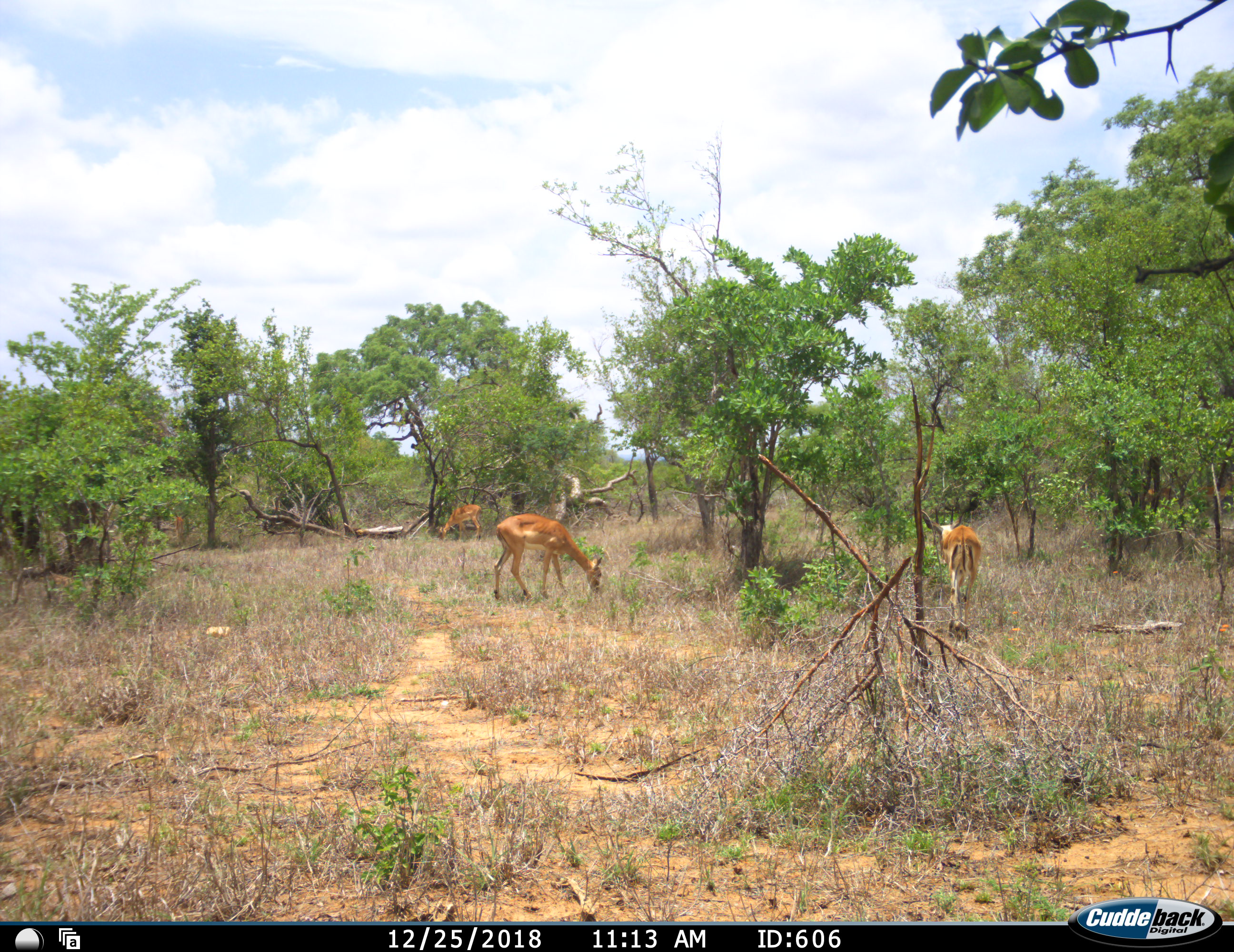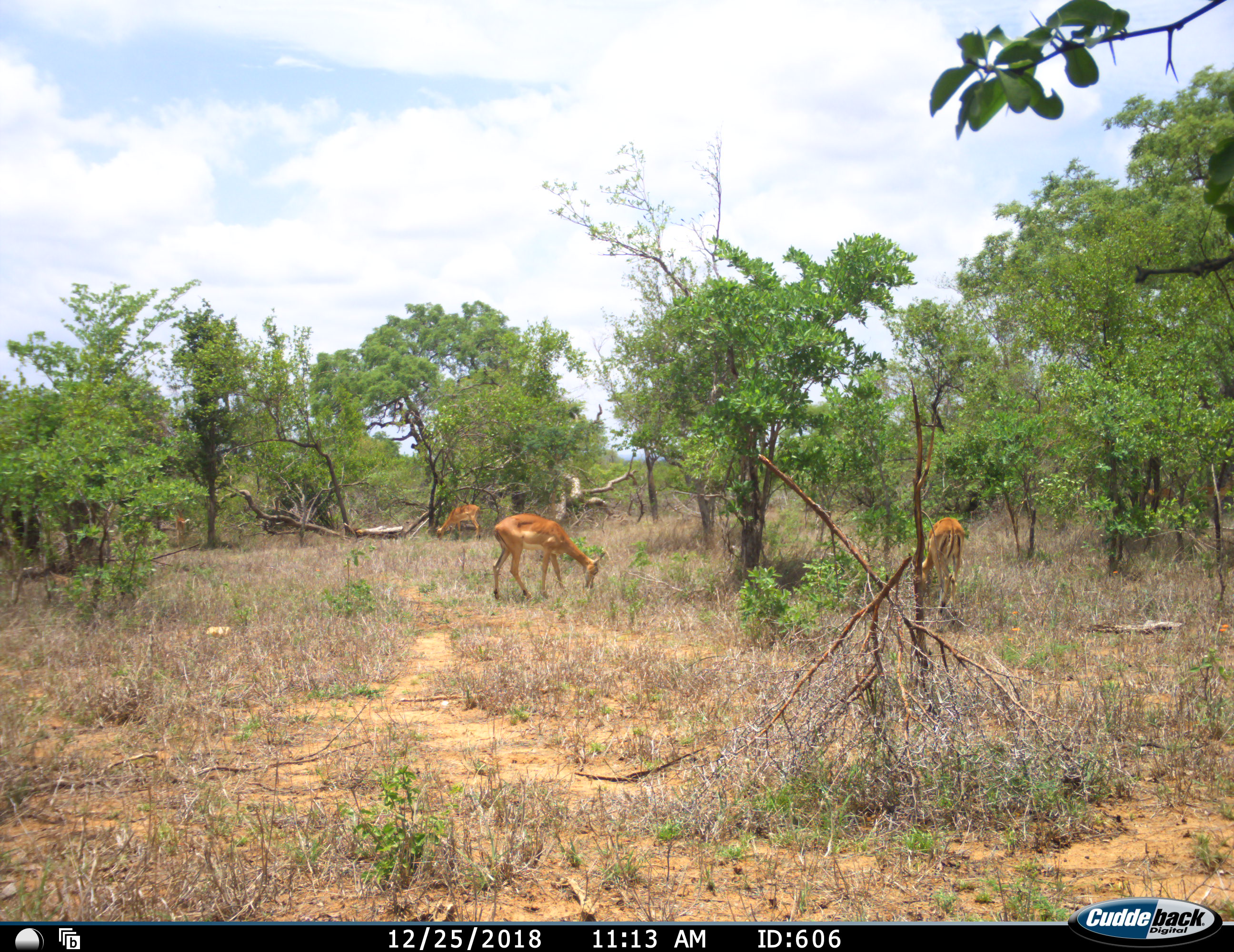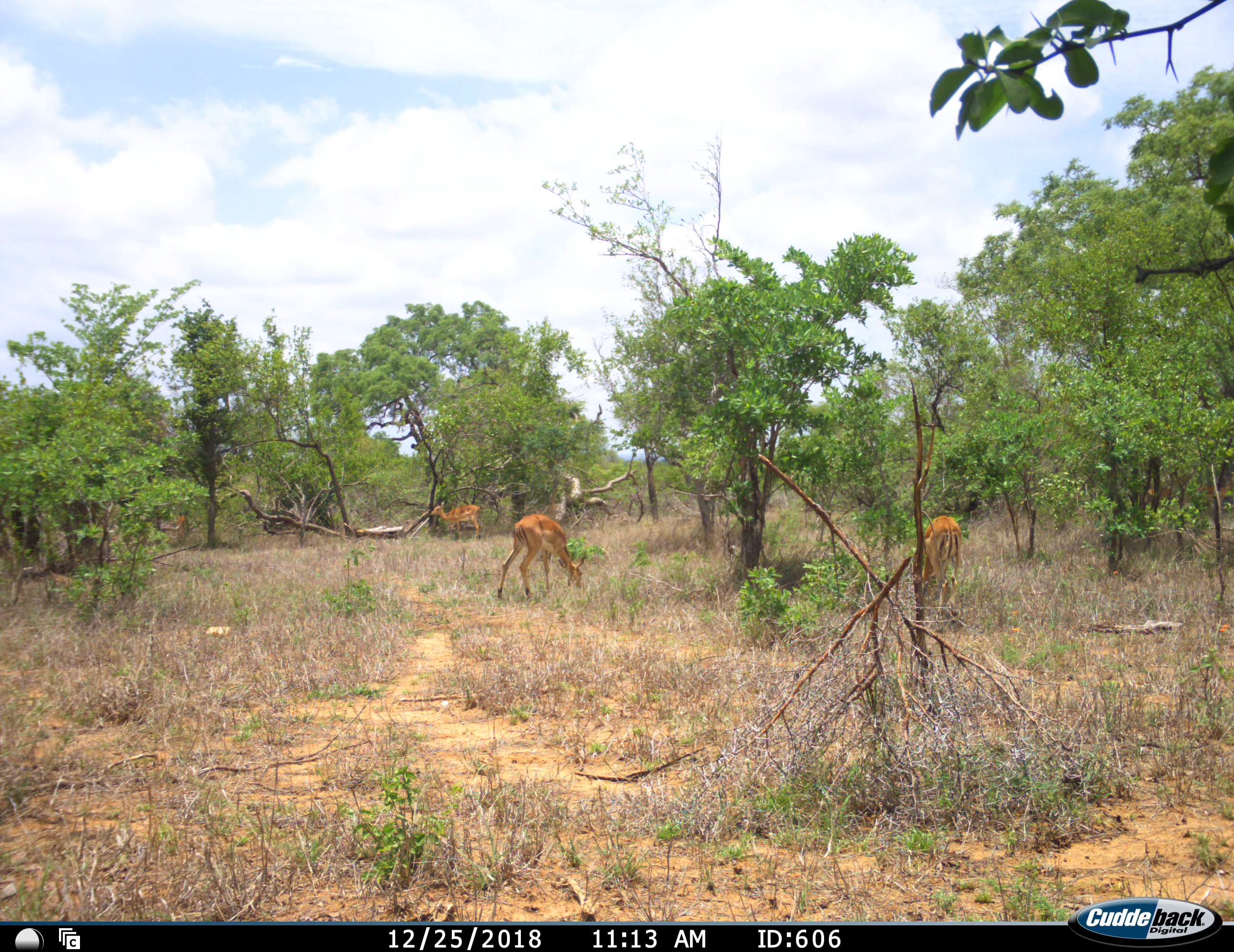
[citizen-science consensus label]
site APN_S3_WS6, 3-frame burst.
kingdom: Animalia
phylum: Chordata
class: Mammalia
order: Artiodactyla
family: Bovidae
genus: Aepyceros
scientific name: Aepyceros melampus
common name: impala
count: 3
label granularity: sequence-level